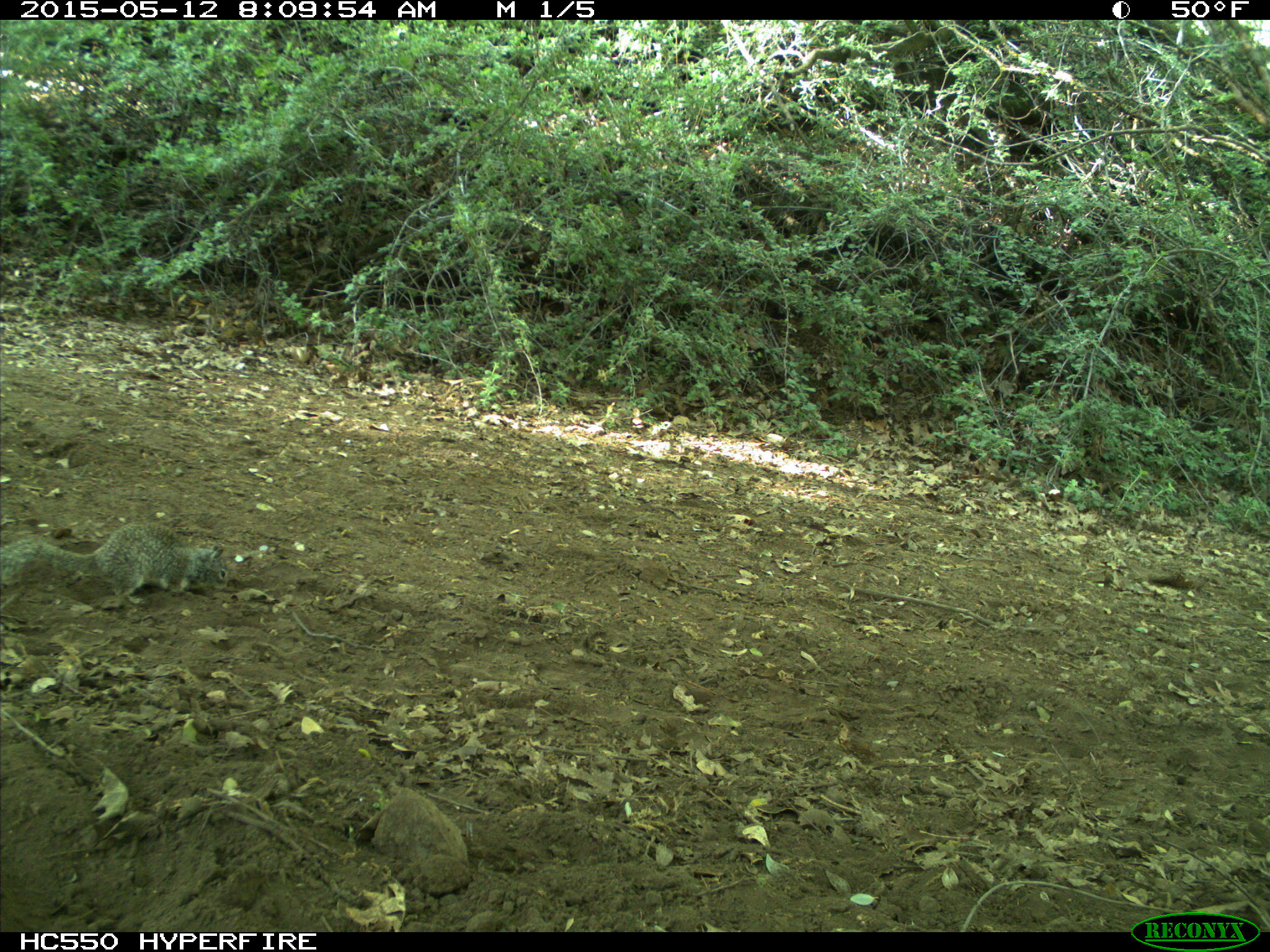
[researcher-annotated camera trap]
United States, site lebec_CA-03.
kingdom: Animalia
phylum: Chordata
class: Mammalia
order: Rodentia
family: Sciuridae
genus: Otospermophilus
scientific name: Otospermophilus beecheyi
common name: california ground squirrel